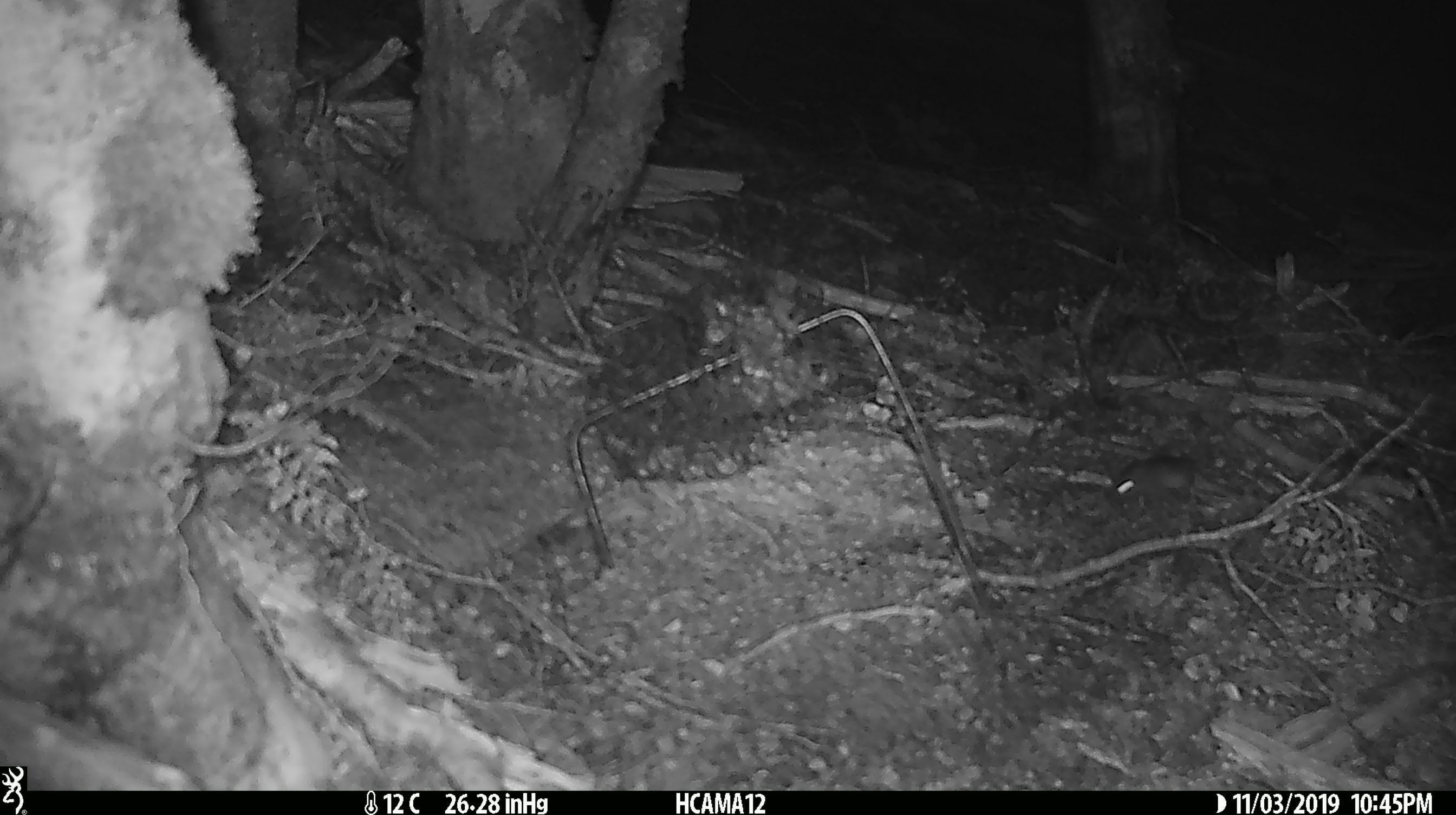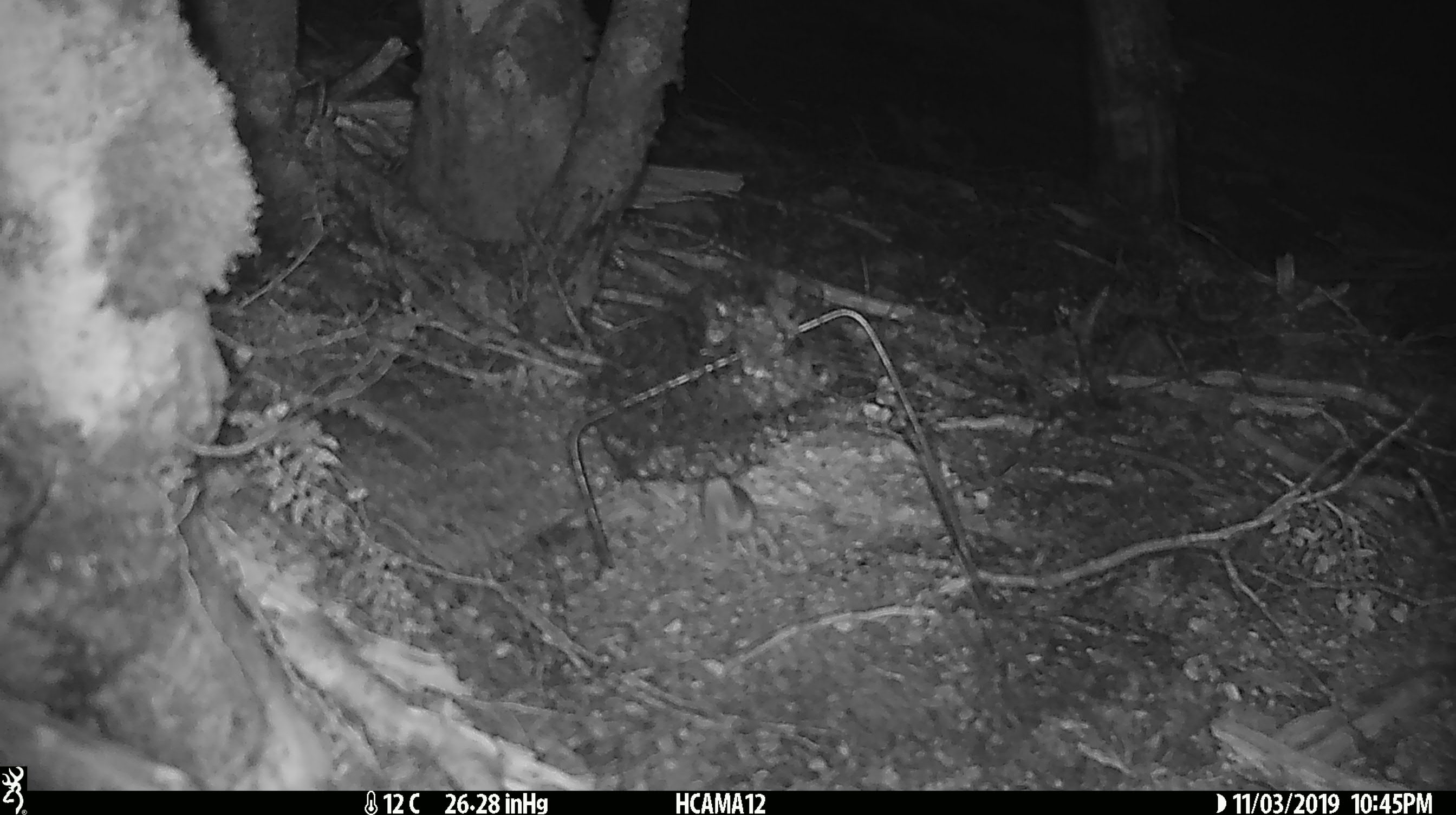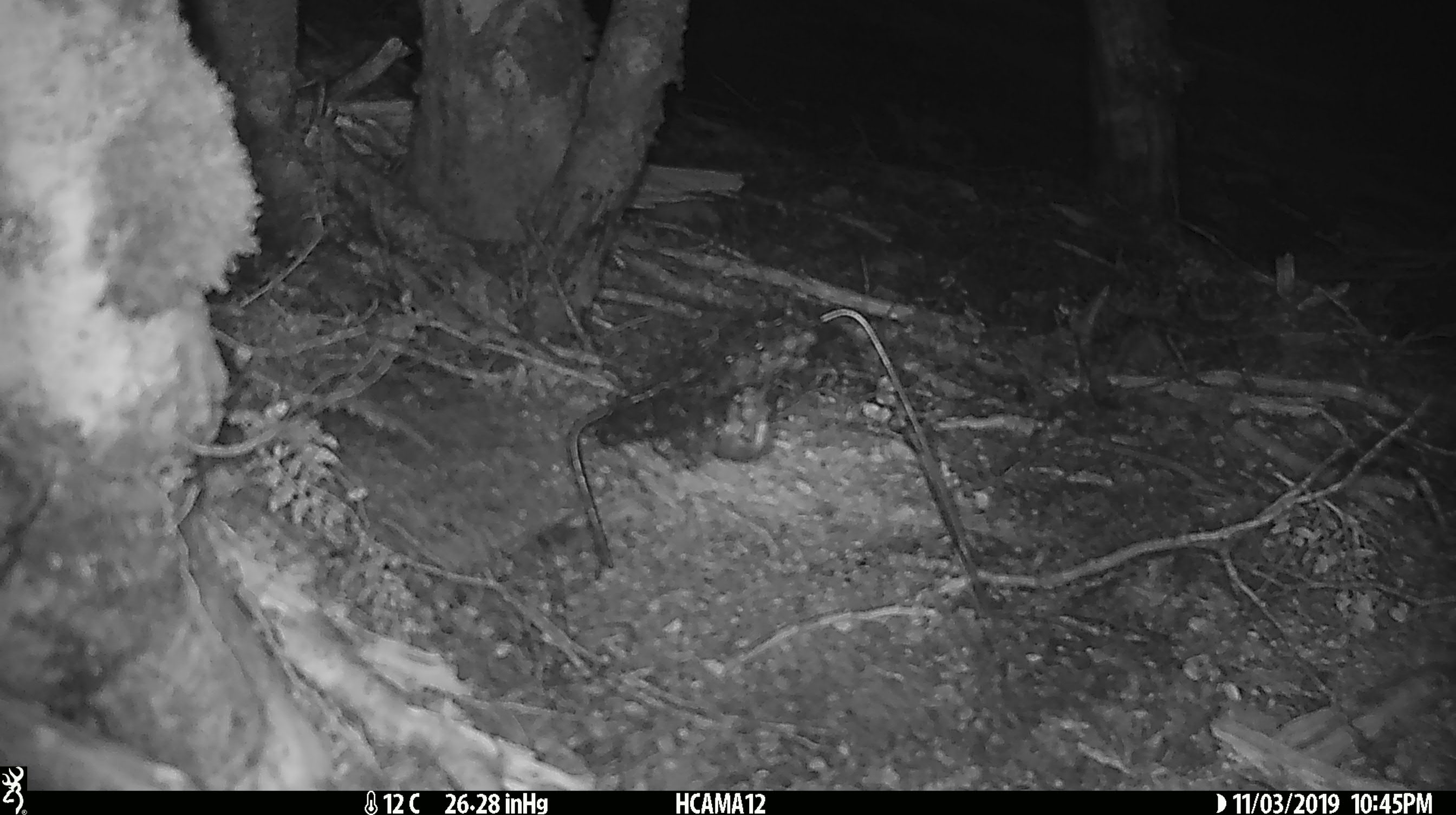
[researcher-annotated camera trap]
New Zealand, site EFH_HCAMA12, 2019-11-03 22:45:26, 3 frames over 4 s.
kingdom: Animalia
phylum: Chordata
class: Mammalia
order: Rodentia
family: Muridae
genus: Mus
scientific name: Mus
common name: mouse